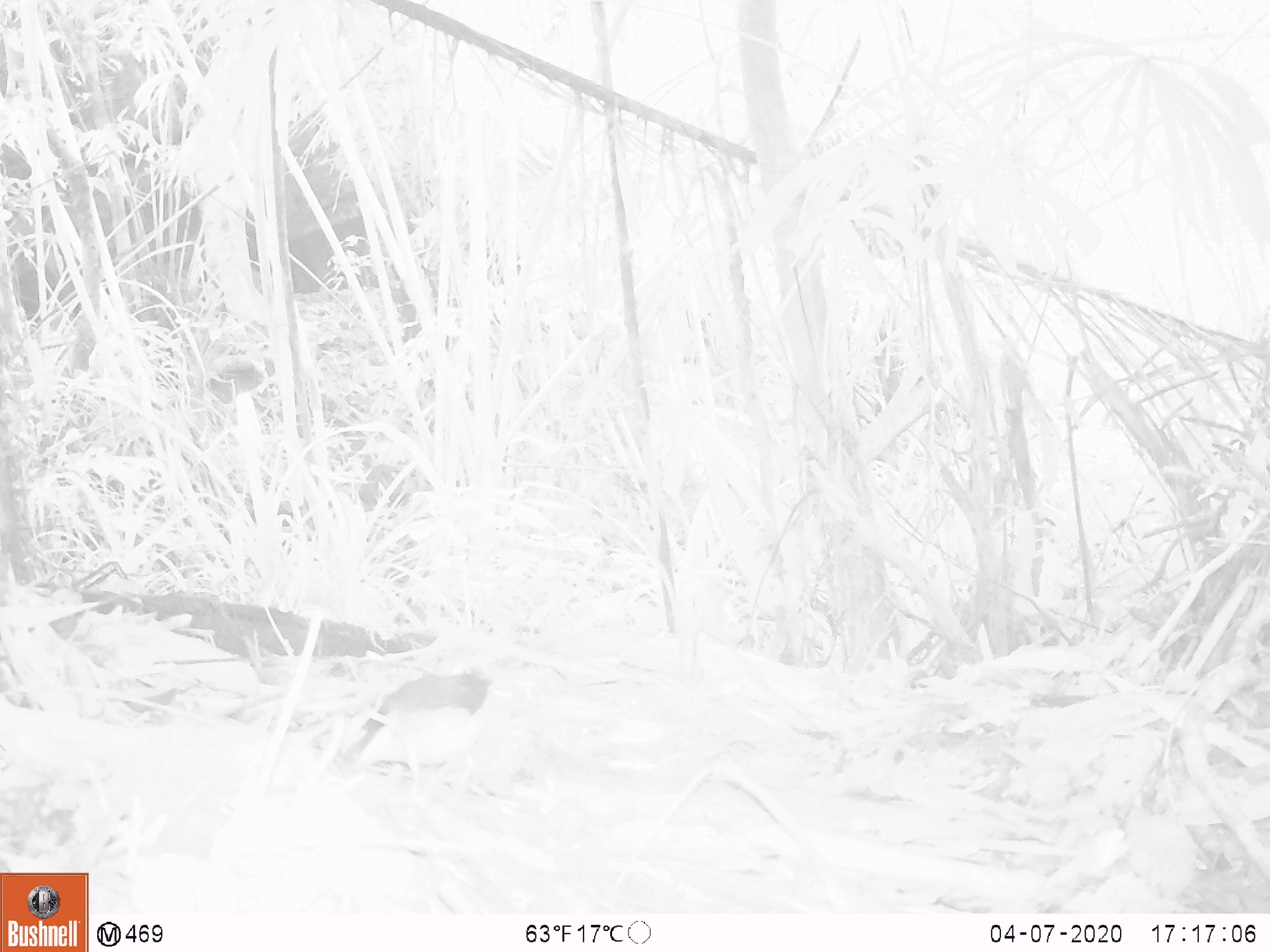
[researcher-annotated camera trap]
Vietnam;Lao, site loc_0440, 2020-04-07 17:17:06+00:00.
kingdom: Animalia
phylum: Chordata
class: Aves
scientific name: Aves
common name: bird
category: unidentified bird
Unidentified bird (bird) (Aves). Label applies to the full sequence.